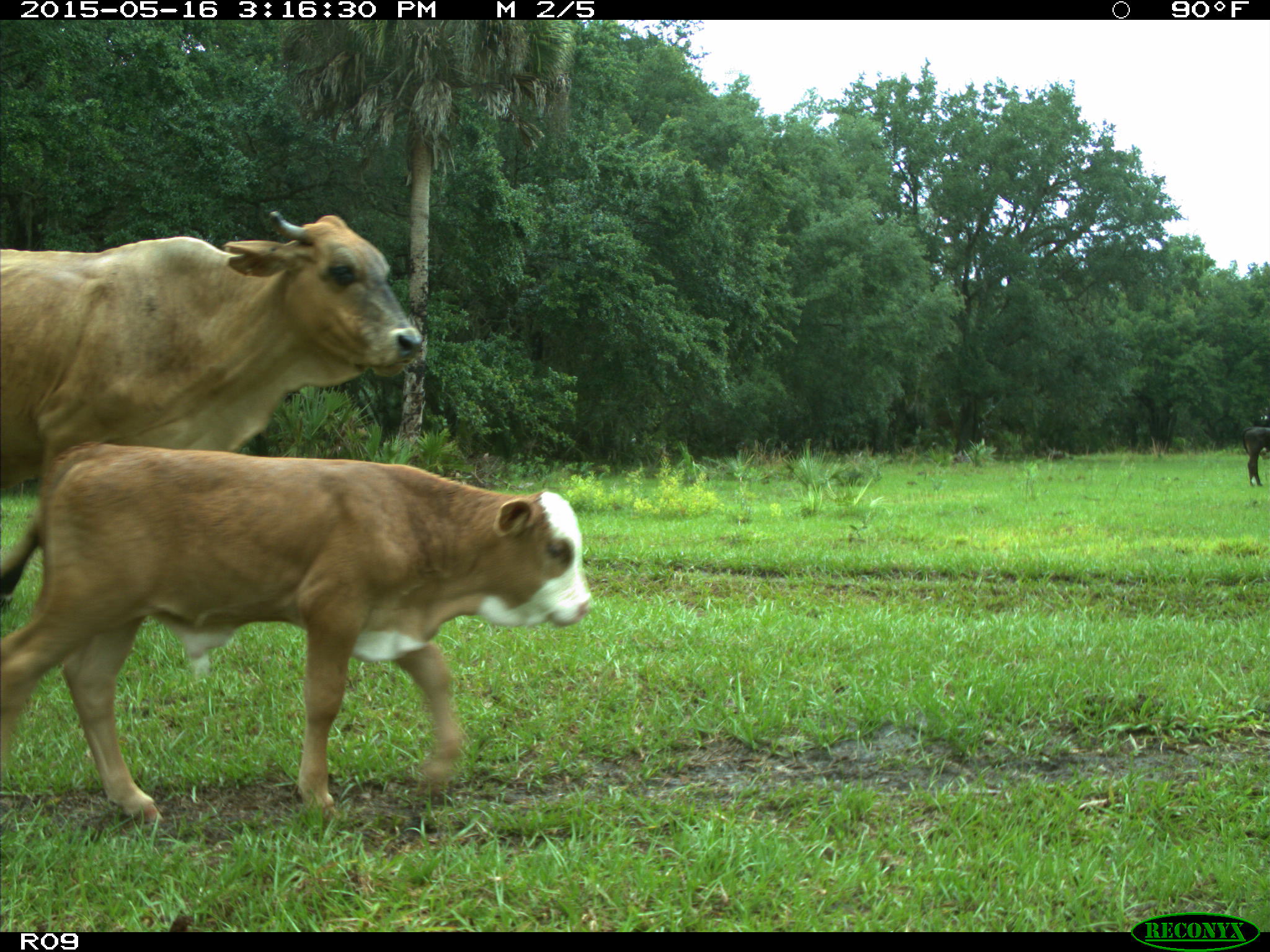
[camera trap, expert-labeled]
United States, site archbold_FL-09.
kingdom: Animalia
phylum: Chordata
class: Mammalia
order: Artiodactyla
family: Bovidae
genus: Bos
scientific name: Bos taurus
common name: domestic cow